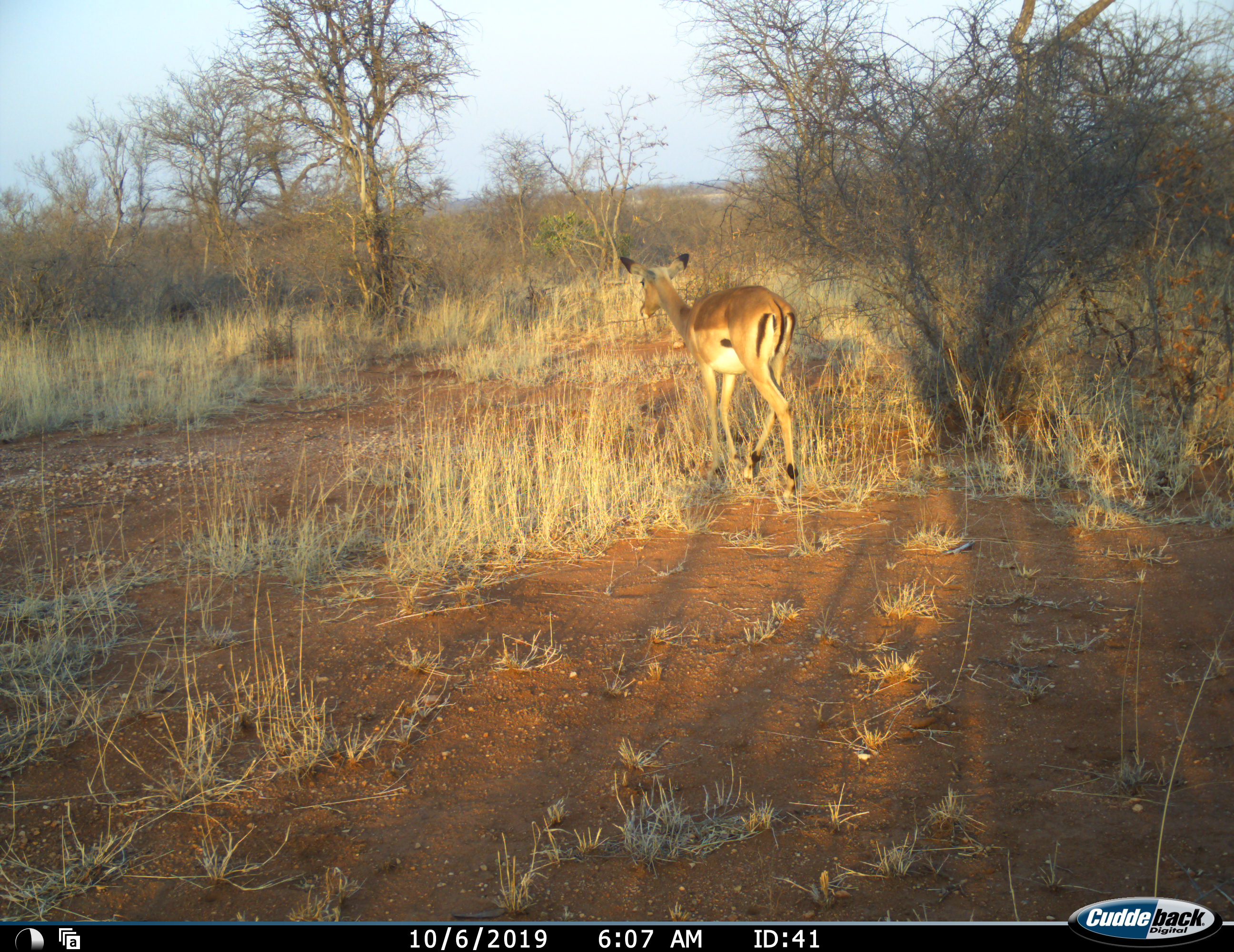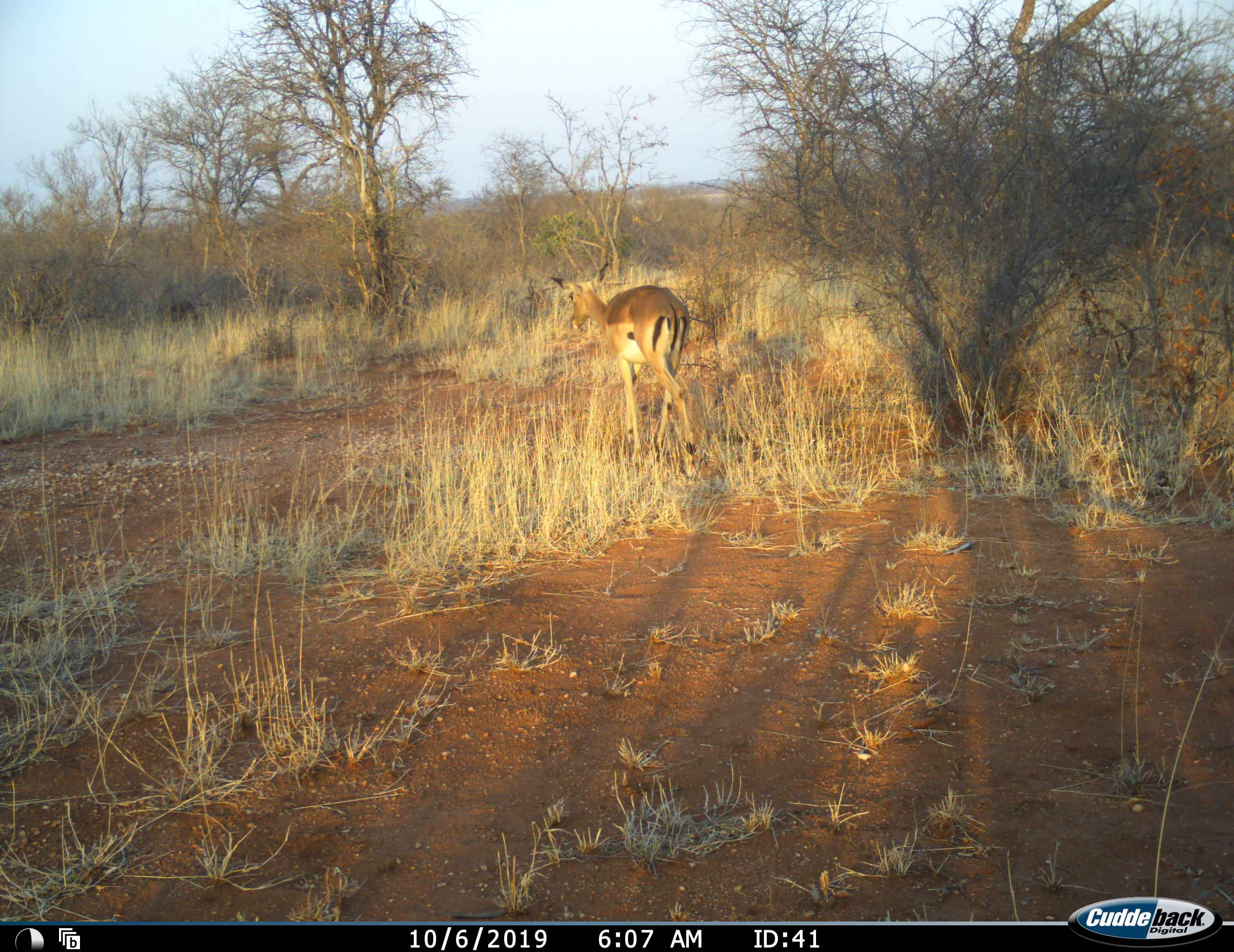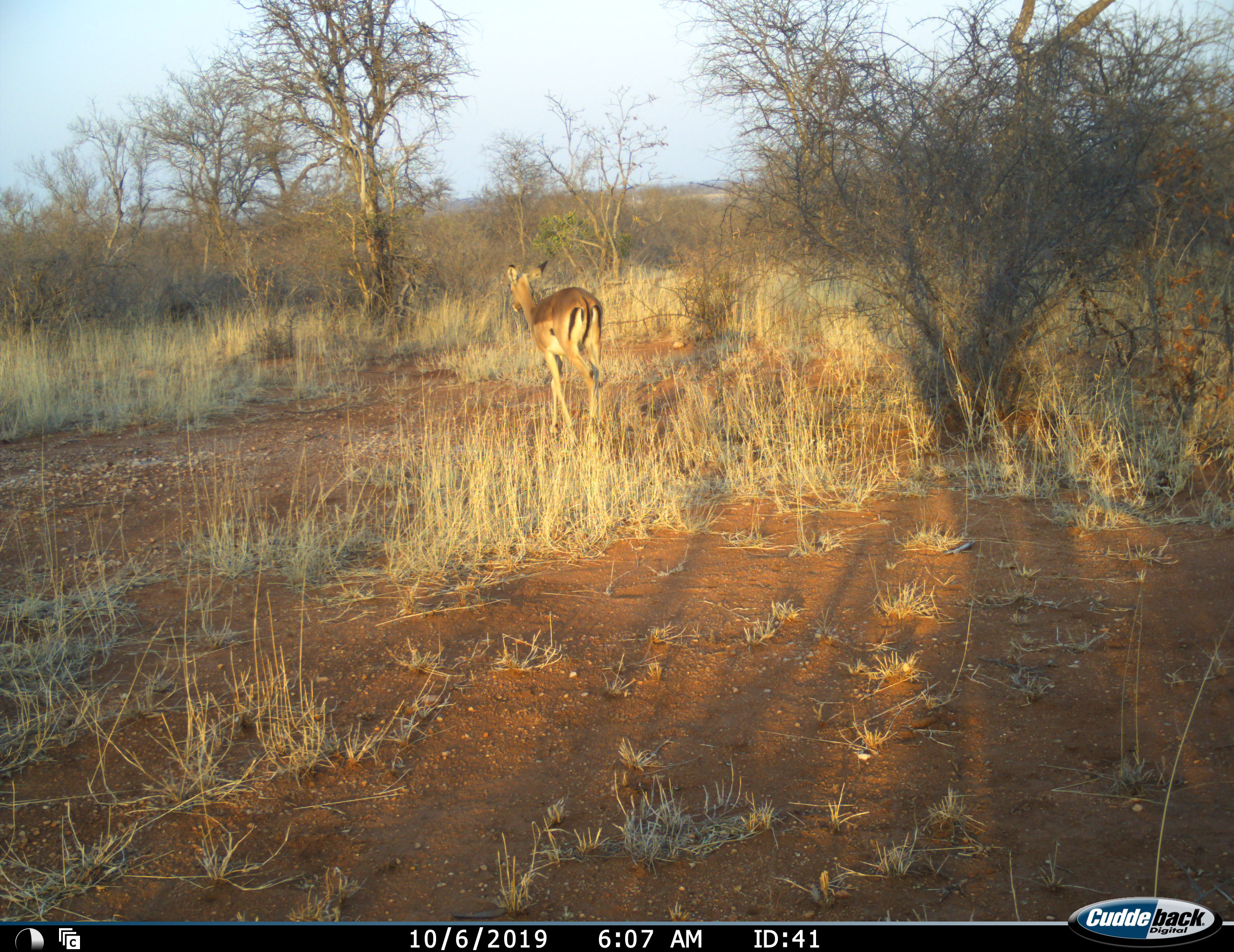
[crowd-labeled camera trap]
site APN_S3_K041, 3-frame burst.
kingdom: Animalia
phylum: Chordata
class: Mammalia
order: Artiodactyla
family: Bovidae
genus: Aepyceros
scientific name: Aepyceros melampus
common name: impala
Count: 1.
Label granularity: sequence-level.